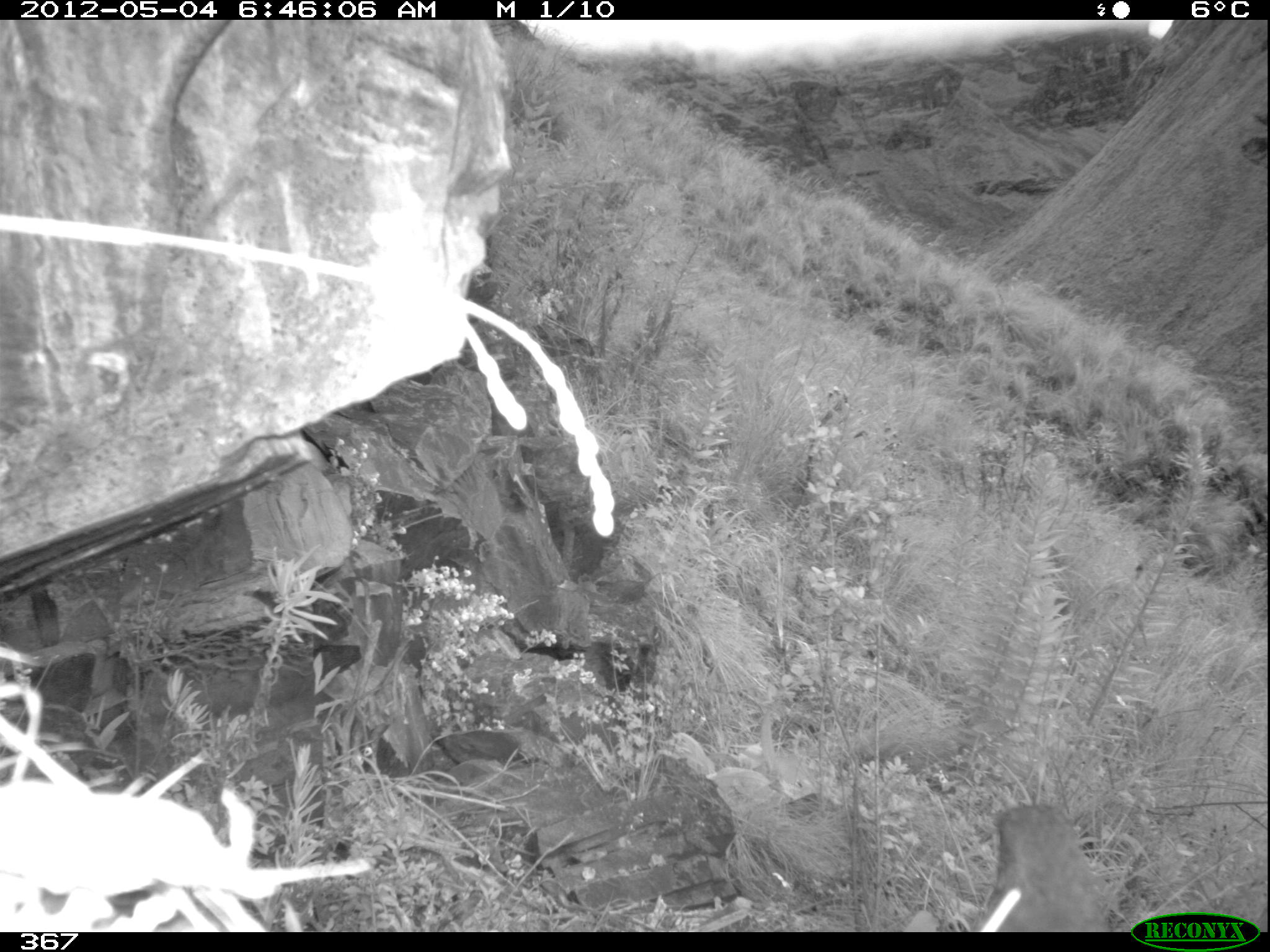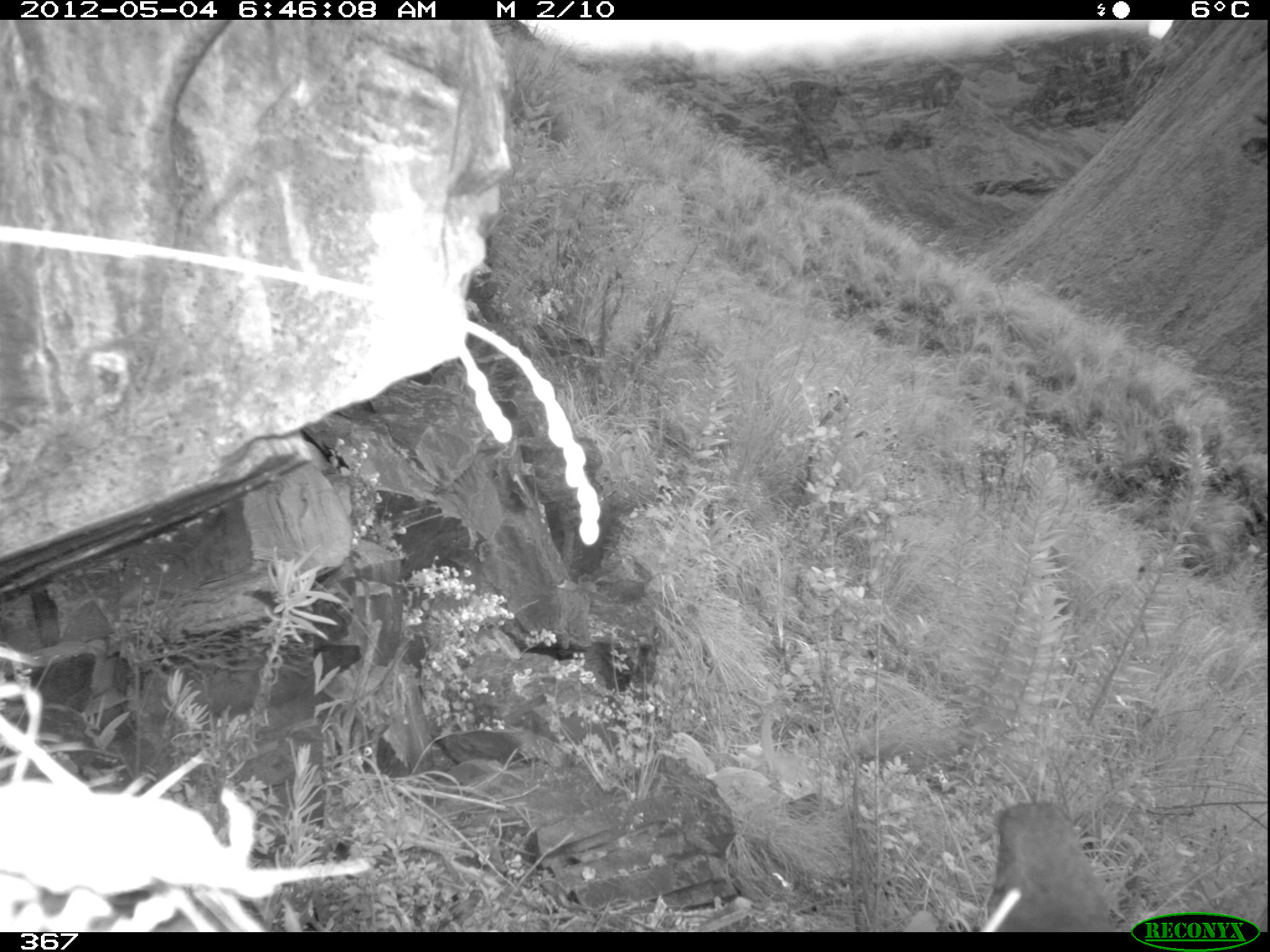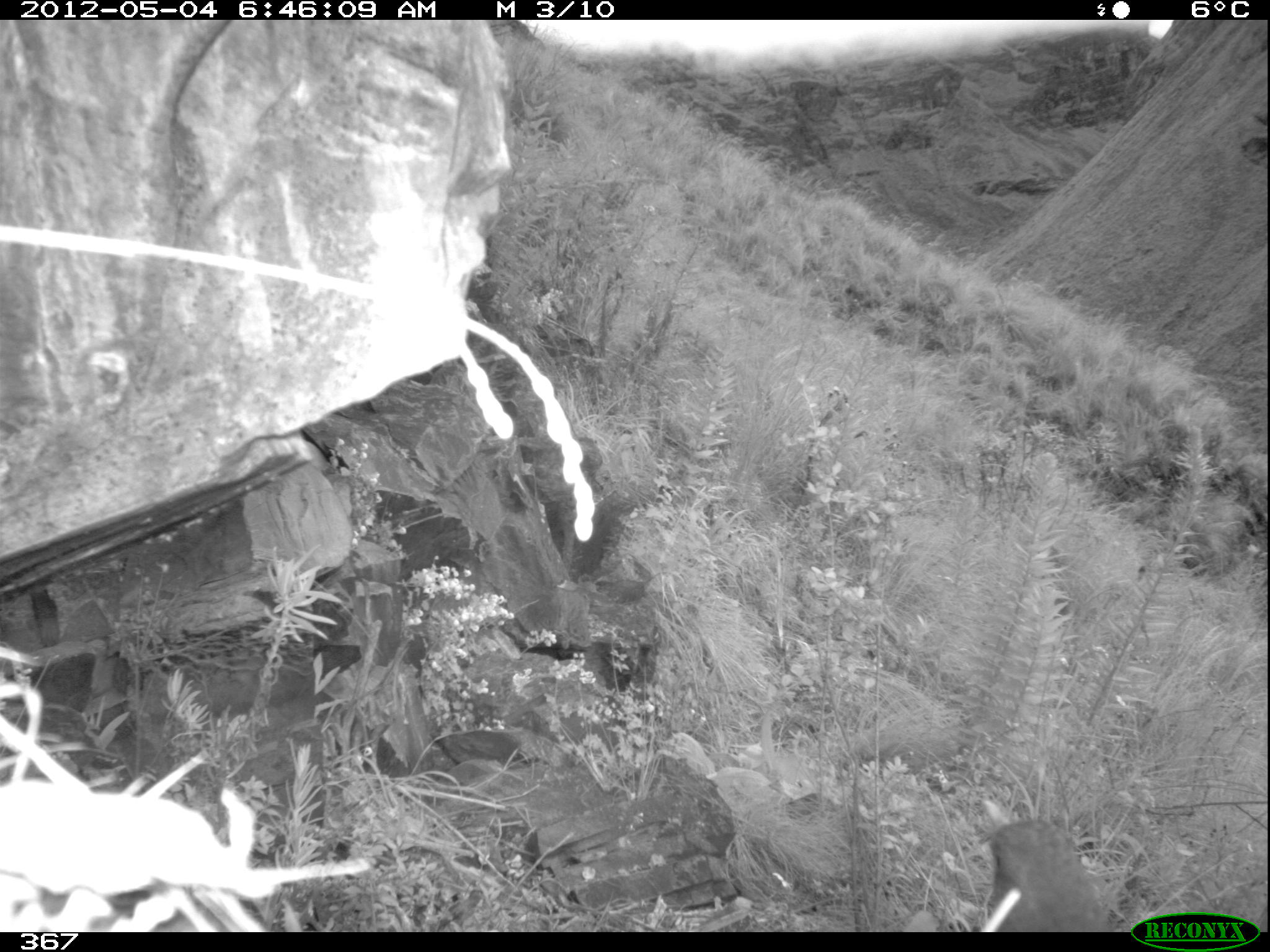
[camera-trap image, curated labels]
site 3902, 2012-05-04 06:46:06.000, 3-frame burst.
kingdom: Animalia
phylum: Chordata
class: Aves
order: Passeriformes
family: Turdidae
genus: Turdus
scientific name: Turdus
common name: true thrushes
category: turdus sp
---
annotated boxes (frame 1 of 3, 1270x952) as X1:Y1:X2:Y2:
turdus sp: 981:799:1122:931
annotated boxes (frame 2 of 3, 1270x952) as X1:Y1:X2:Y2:
turdus sp: 984:794:1129:931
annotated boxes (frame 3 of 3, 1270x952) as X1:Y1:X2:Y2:
turdus sp: 974:797:1123:932